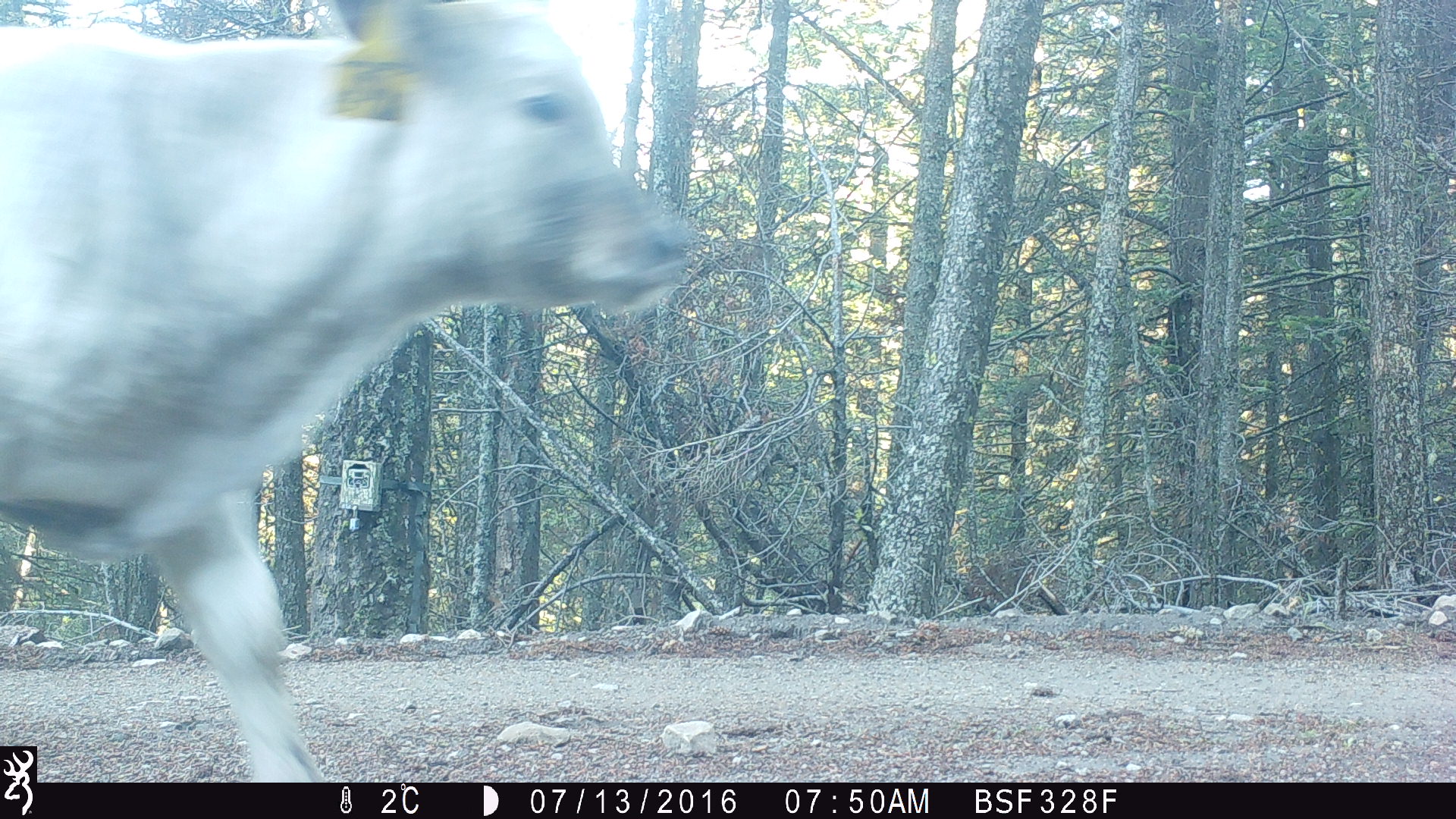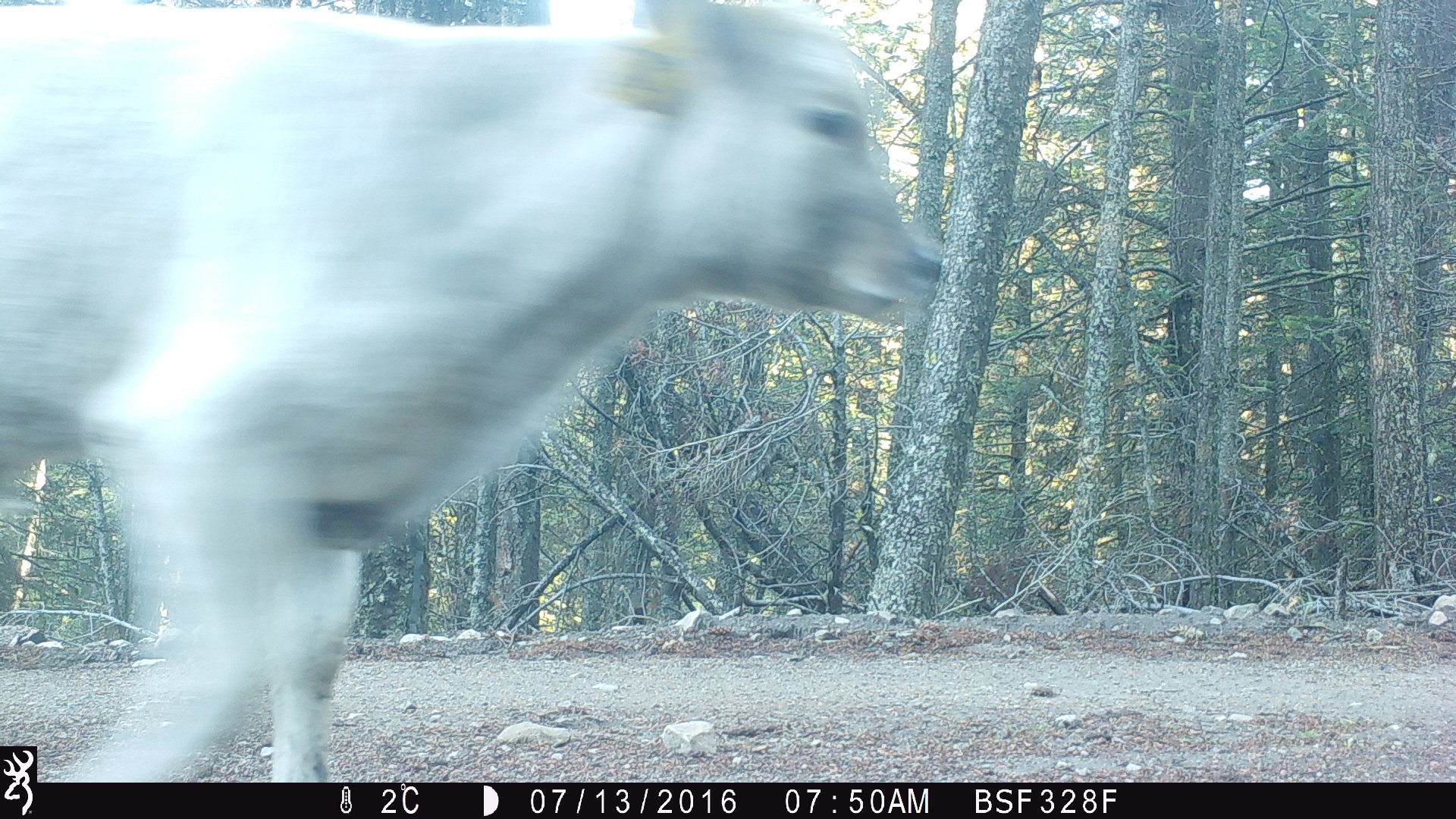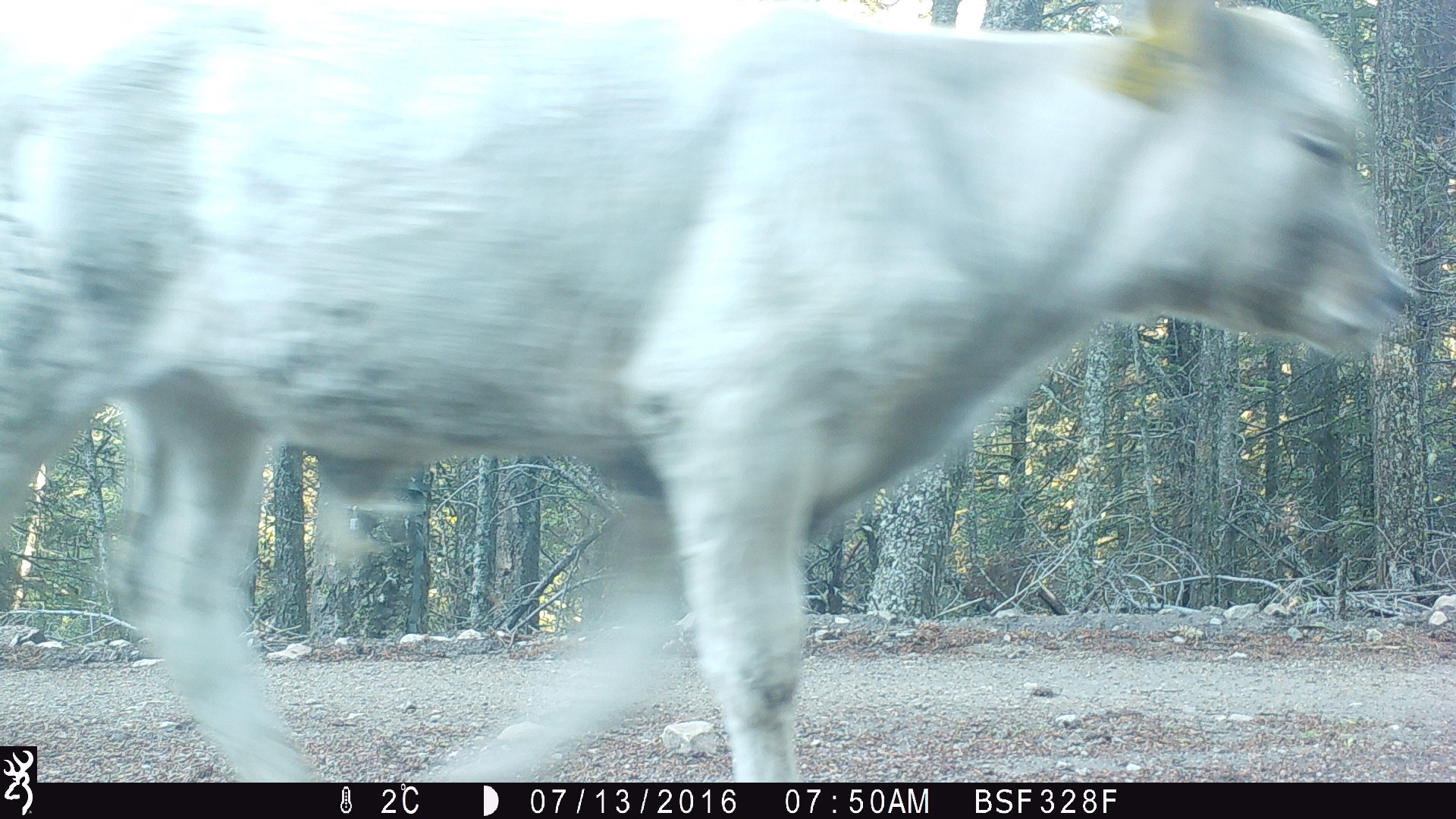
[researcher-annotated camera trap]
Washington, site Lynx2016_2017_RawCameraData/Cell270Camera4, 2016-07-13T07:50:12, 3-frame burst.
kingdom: Animalia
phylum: Chordata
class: Mammalia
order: Artiodactyla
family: Bovidae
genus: Bos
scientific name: Bos taurus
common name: domestic cattle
Domestic cattle (Bos taurus). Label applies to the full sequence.